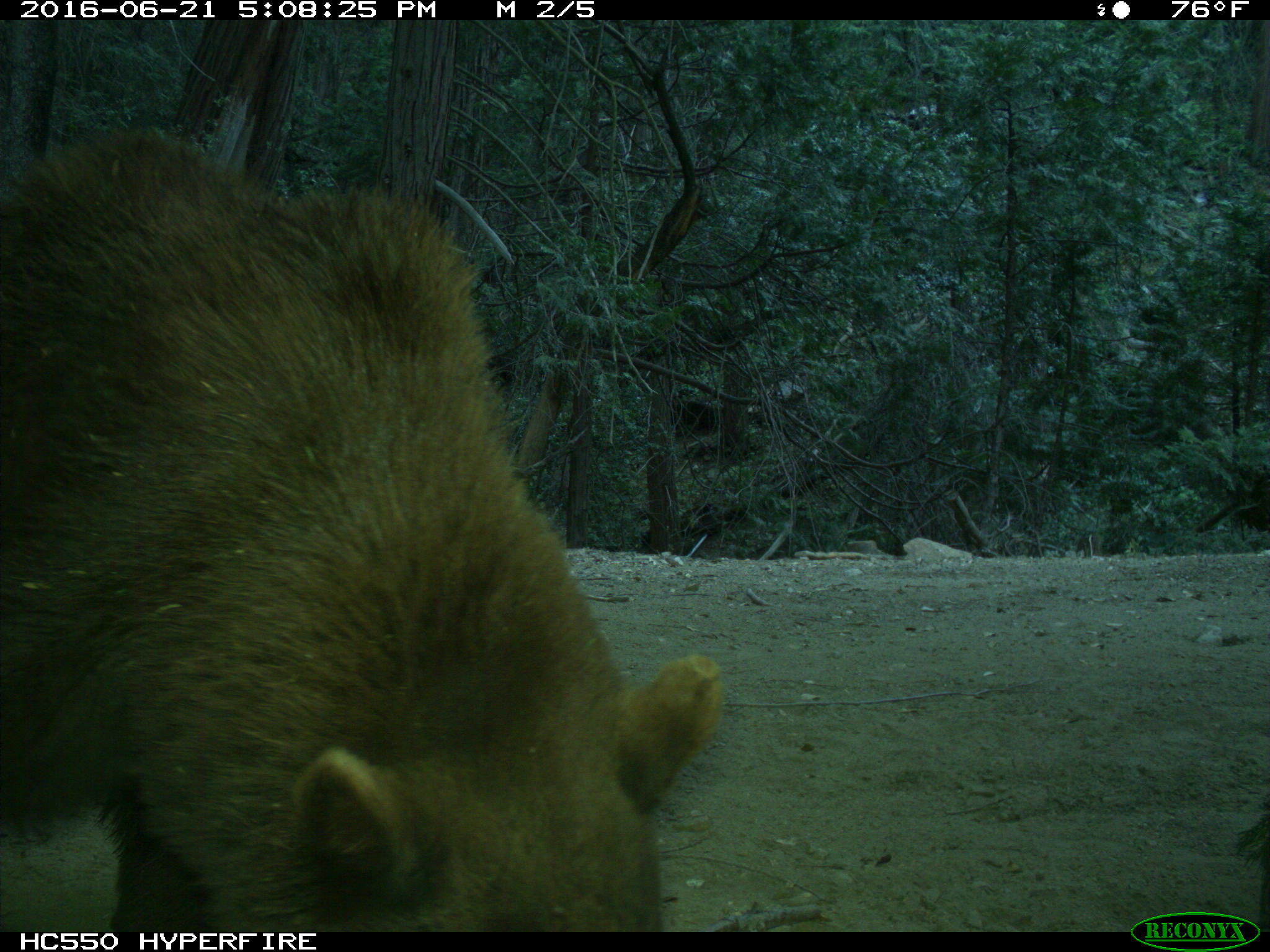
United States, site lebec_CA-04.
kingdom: Animalia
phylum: Chordata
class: Mammalia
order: Carnivora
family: Ursidae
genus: Ursus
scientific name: Ursus americanus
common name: american black bear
Ursus americanus (american black bear).